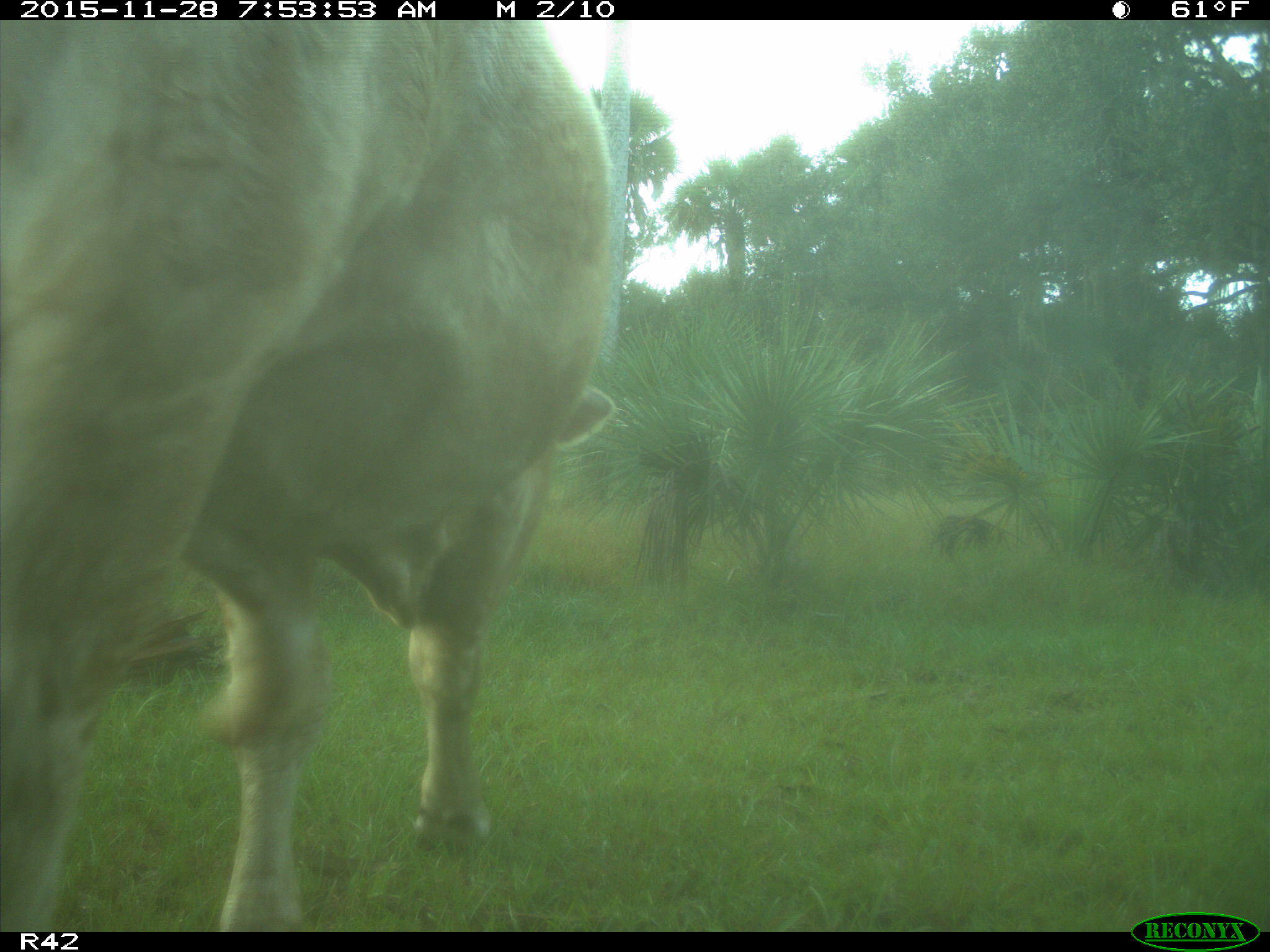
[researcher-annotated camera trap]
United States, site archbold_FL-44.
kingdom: Animalia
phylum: Chordata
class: Mammalia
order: Artiodactyla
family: Bovidae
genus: Bos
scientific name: Bos taurus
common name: domestic cow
Bos taurus (domestic cow).